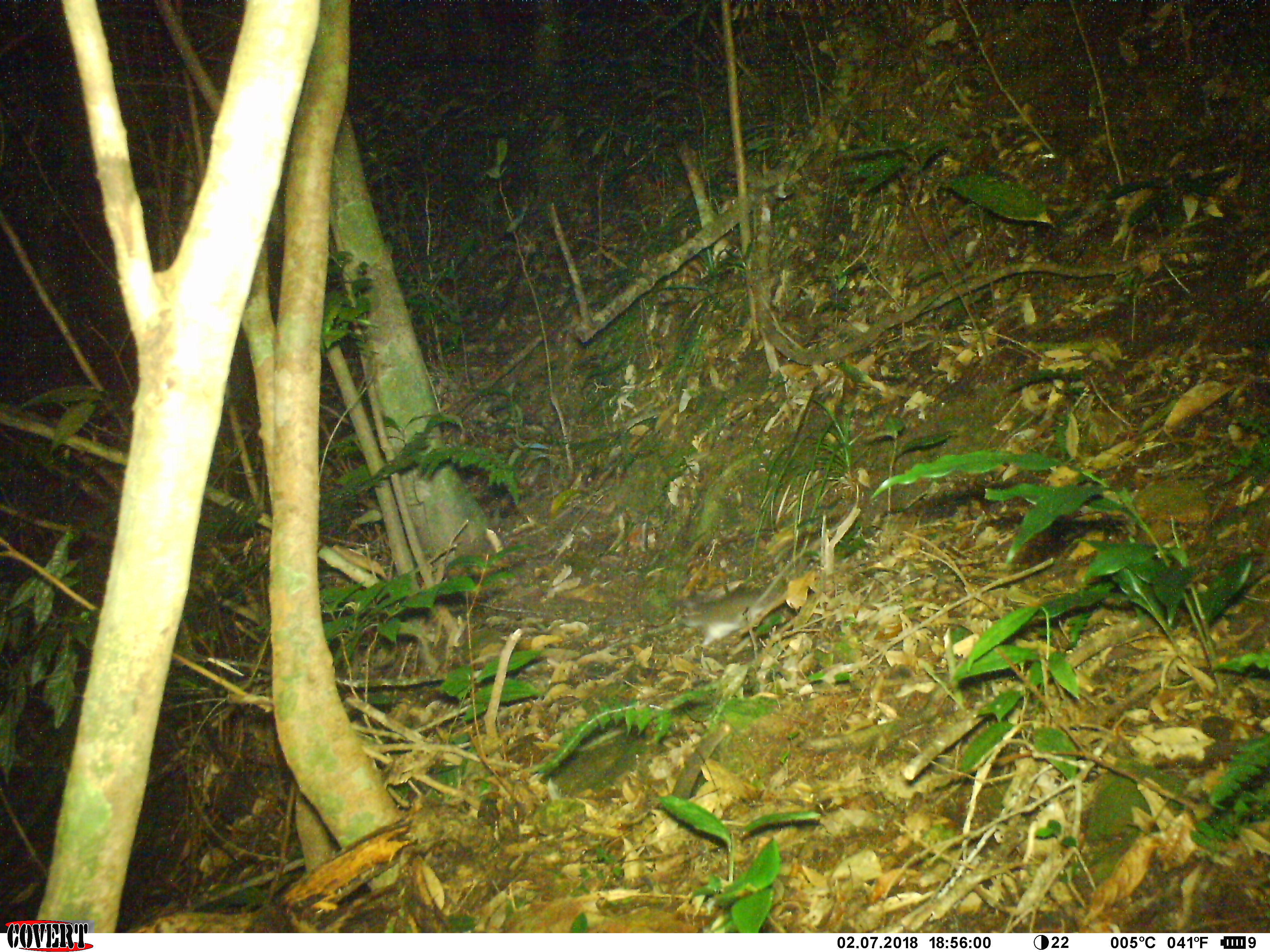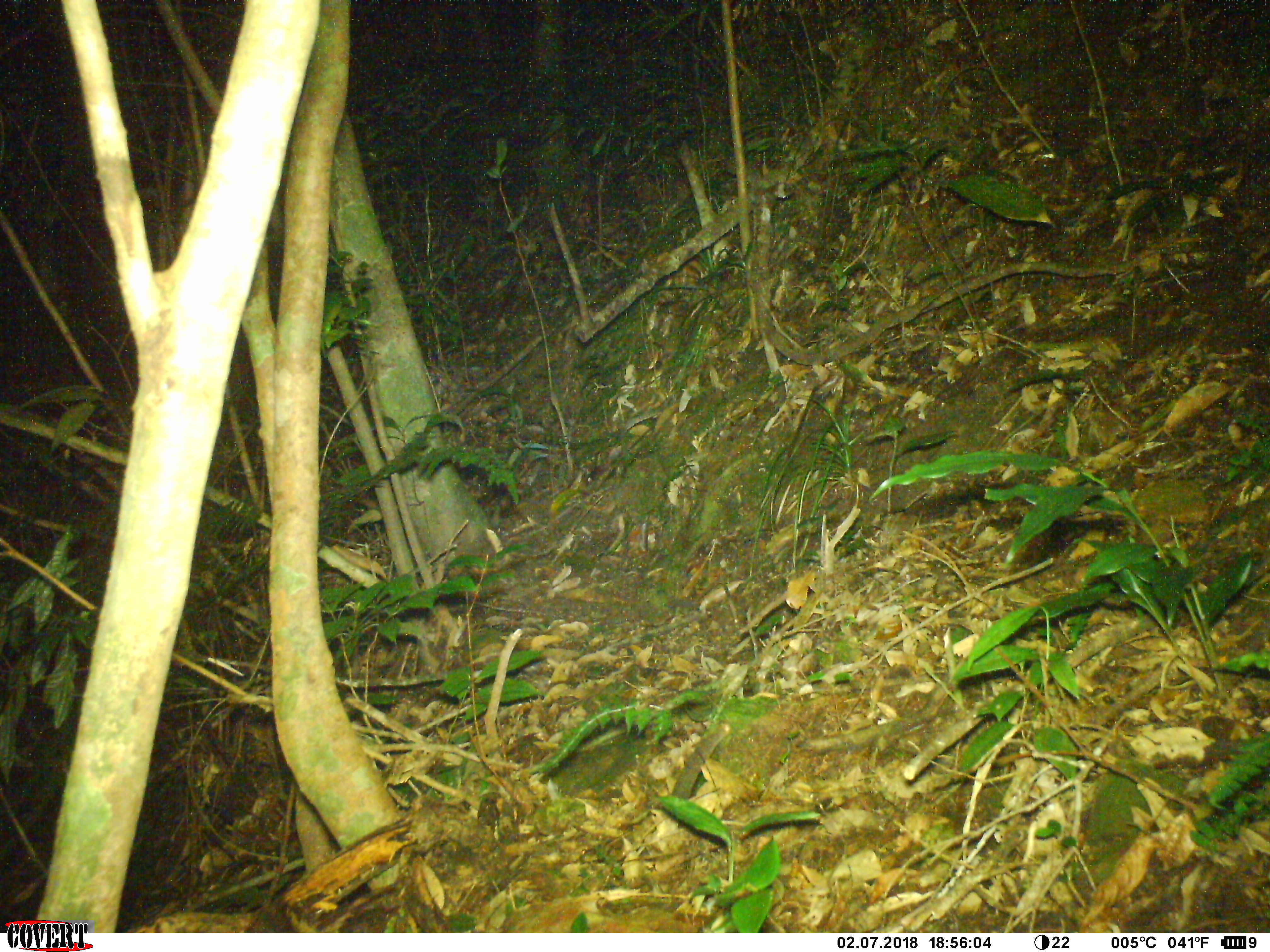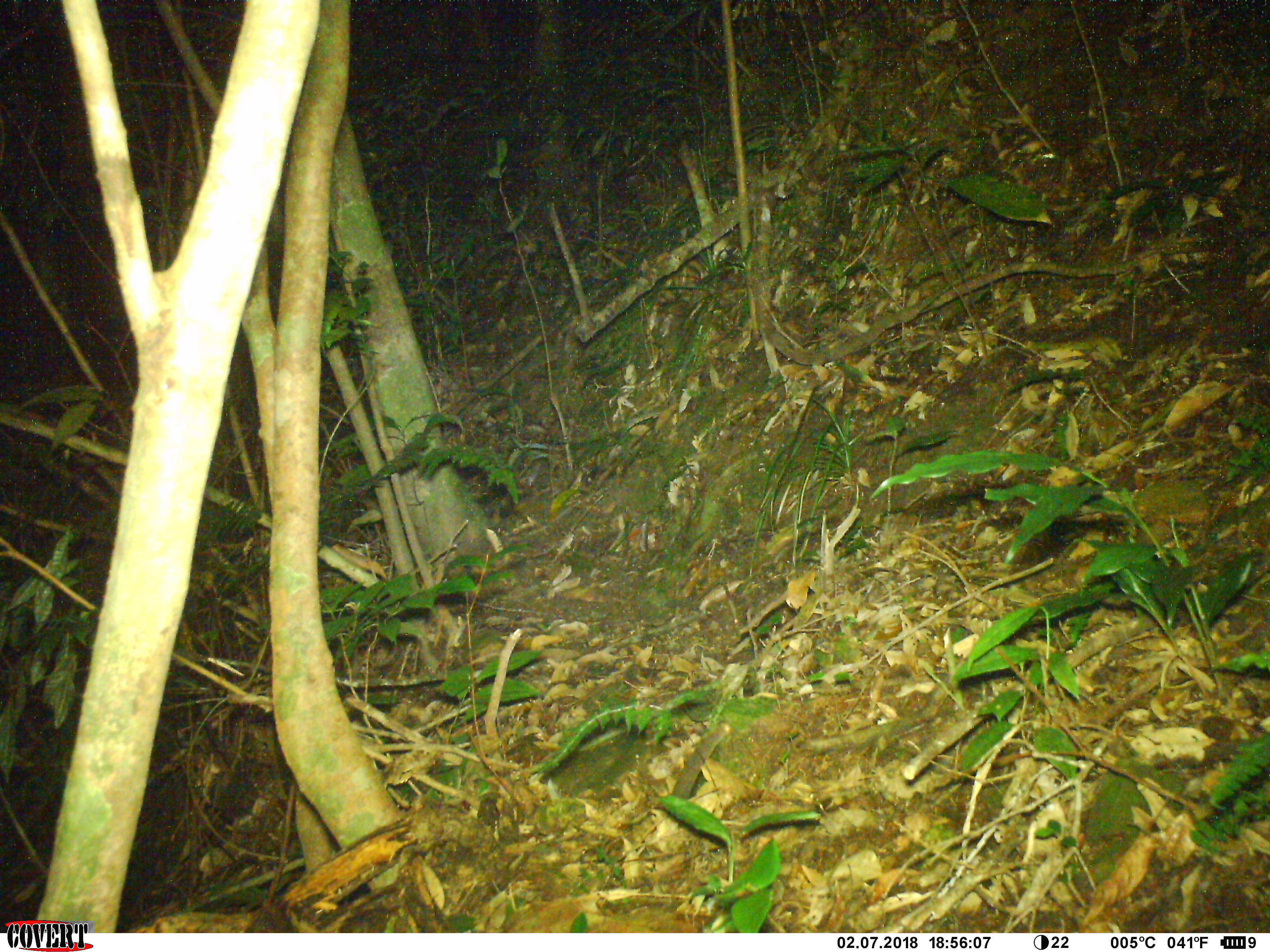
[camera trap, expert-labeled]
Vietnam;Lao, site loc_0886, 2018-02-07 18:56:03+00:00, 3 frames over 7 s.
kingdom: Animalia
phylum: Chordata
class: Mammalia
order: Rodentia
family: Muridae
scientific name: Muridae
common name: old-world mice and rats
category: unidentified murid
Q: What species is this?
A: Unidentified murid (old-world mice and rats) (Muridae).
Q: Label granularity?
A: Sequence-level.